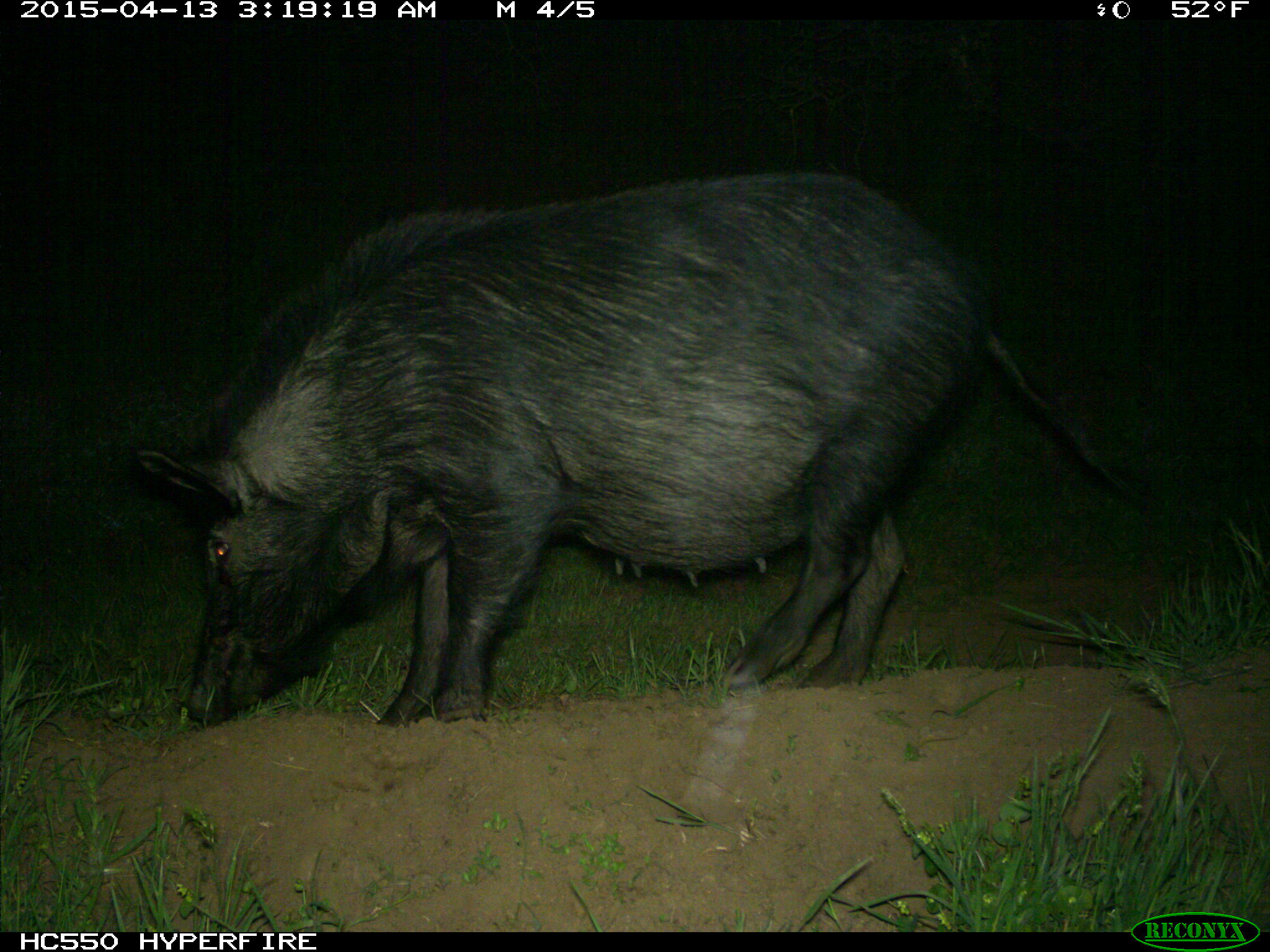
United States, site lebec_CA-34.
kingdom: Animalia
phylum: Chordata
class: Mammalia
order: Artiodactyla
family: Suidae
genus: Sus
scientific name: Sus scrofa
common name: wild boar